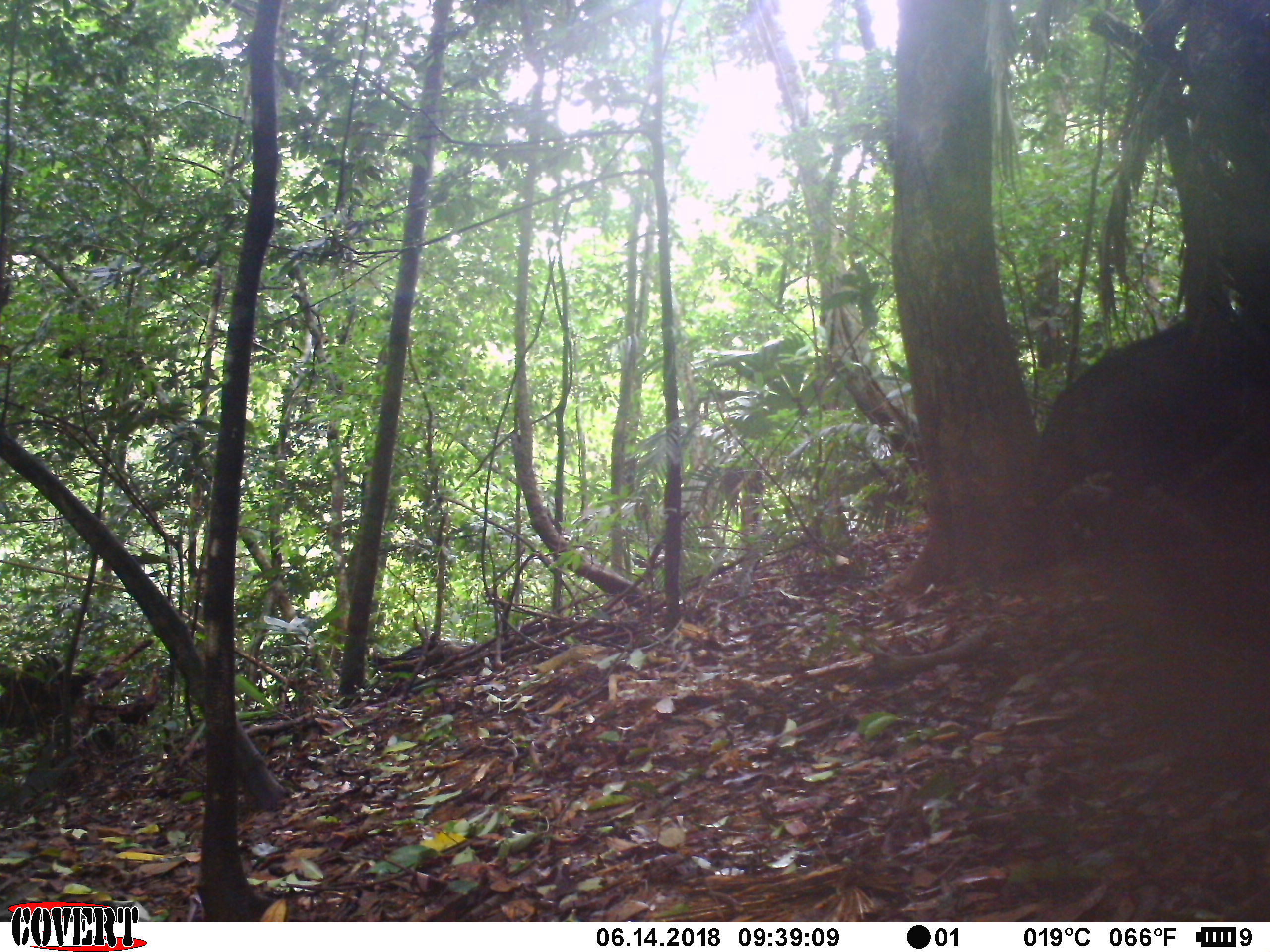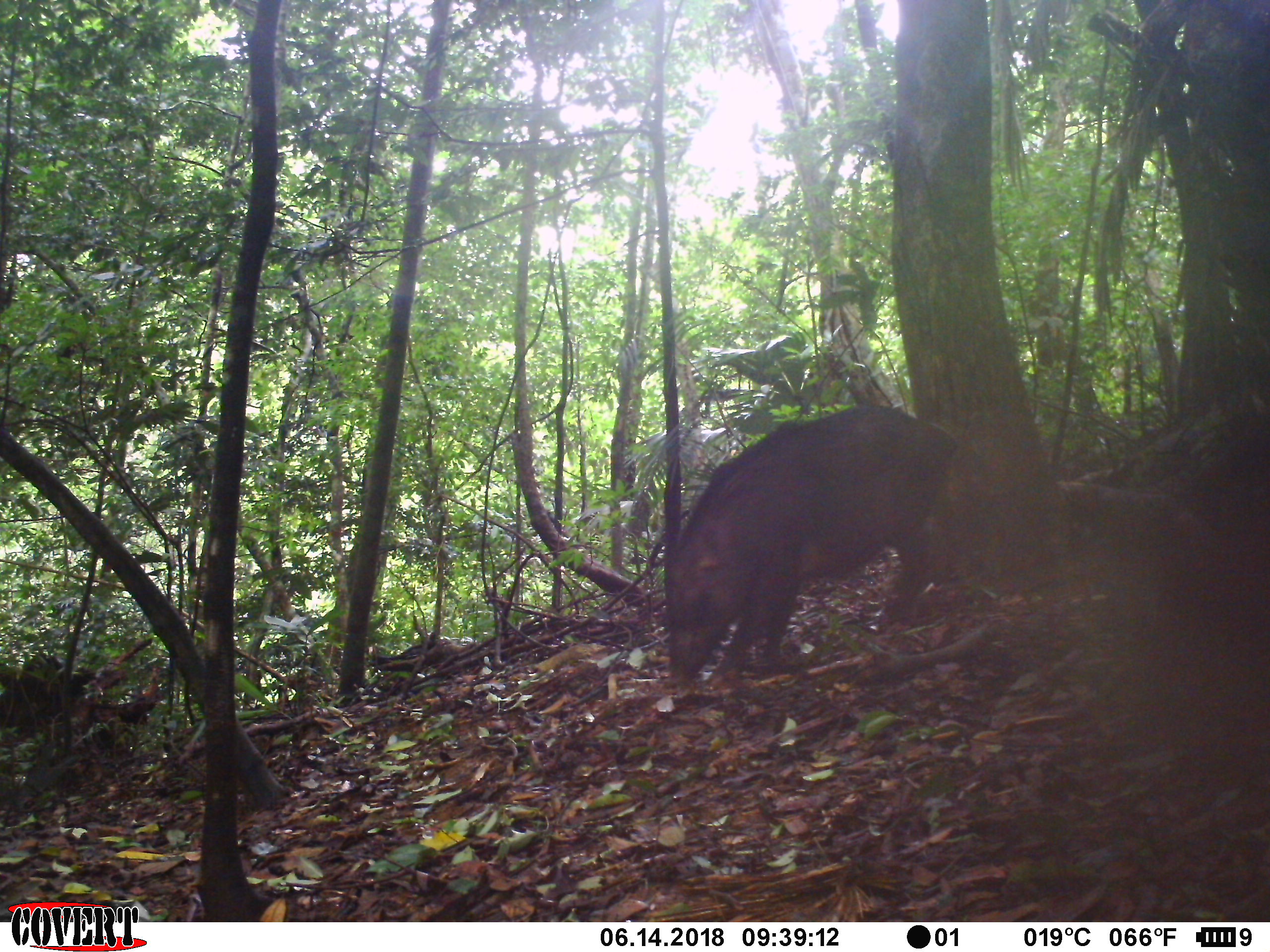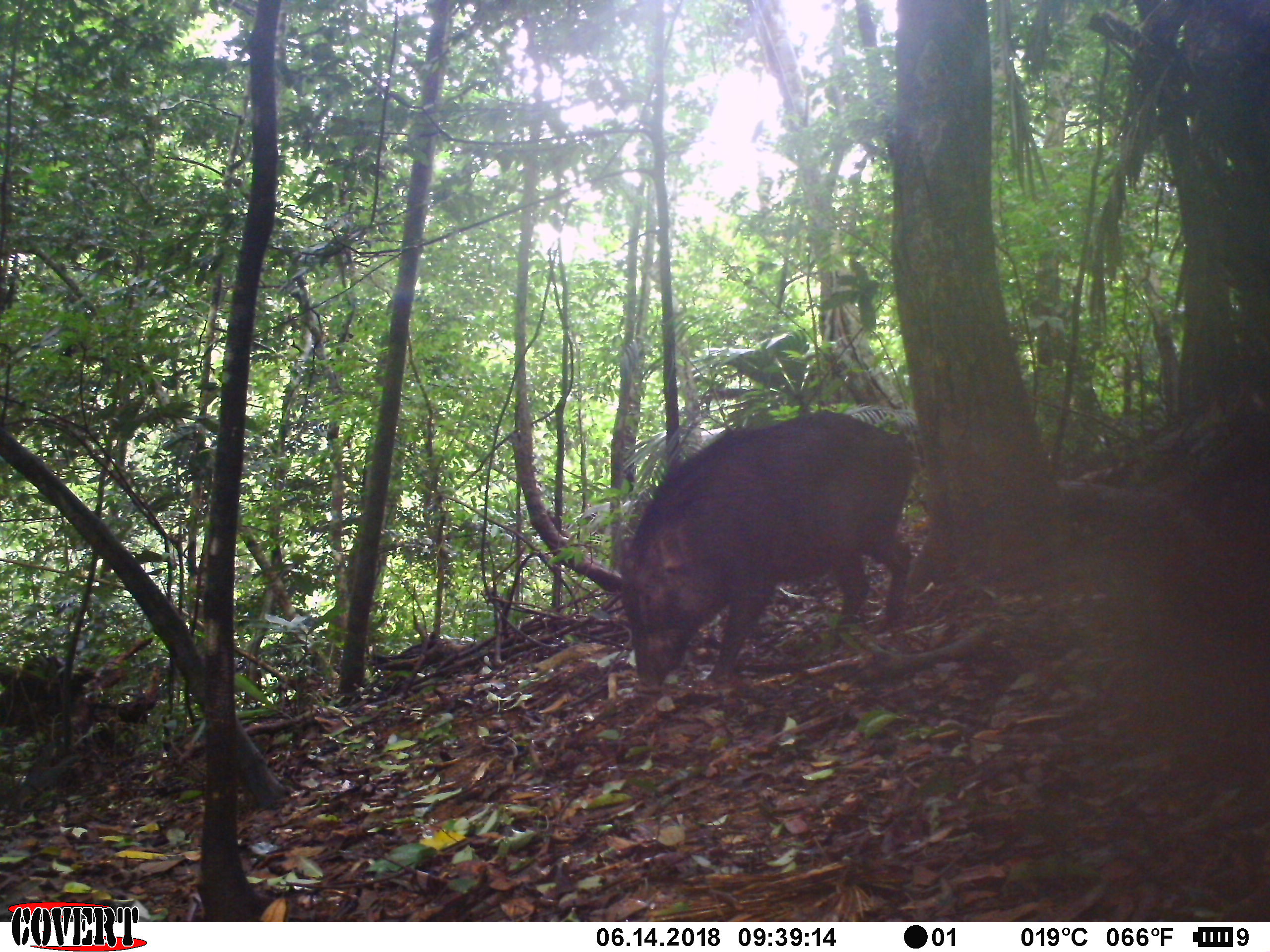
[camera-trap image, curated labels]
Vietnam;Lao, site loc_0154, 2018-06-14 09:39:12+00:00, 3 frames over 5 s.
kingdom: Animalia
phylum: Chordata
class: Mammalia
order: Artiodactyla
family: Suidae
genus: Sus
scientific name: Sus scrofa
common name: eurasian wild pig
Eurasian wild pig (Sus scrofa). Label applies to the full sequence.